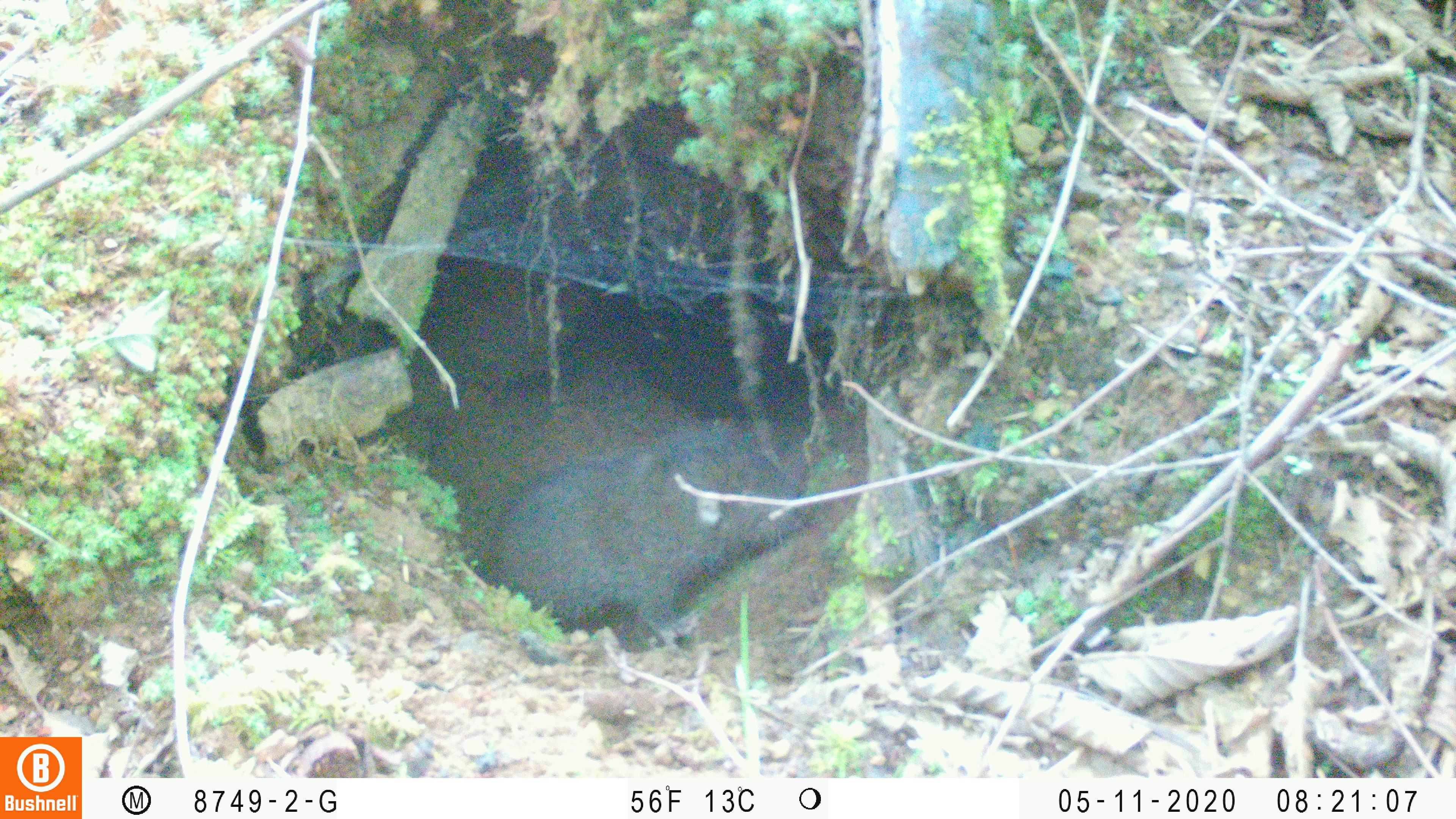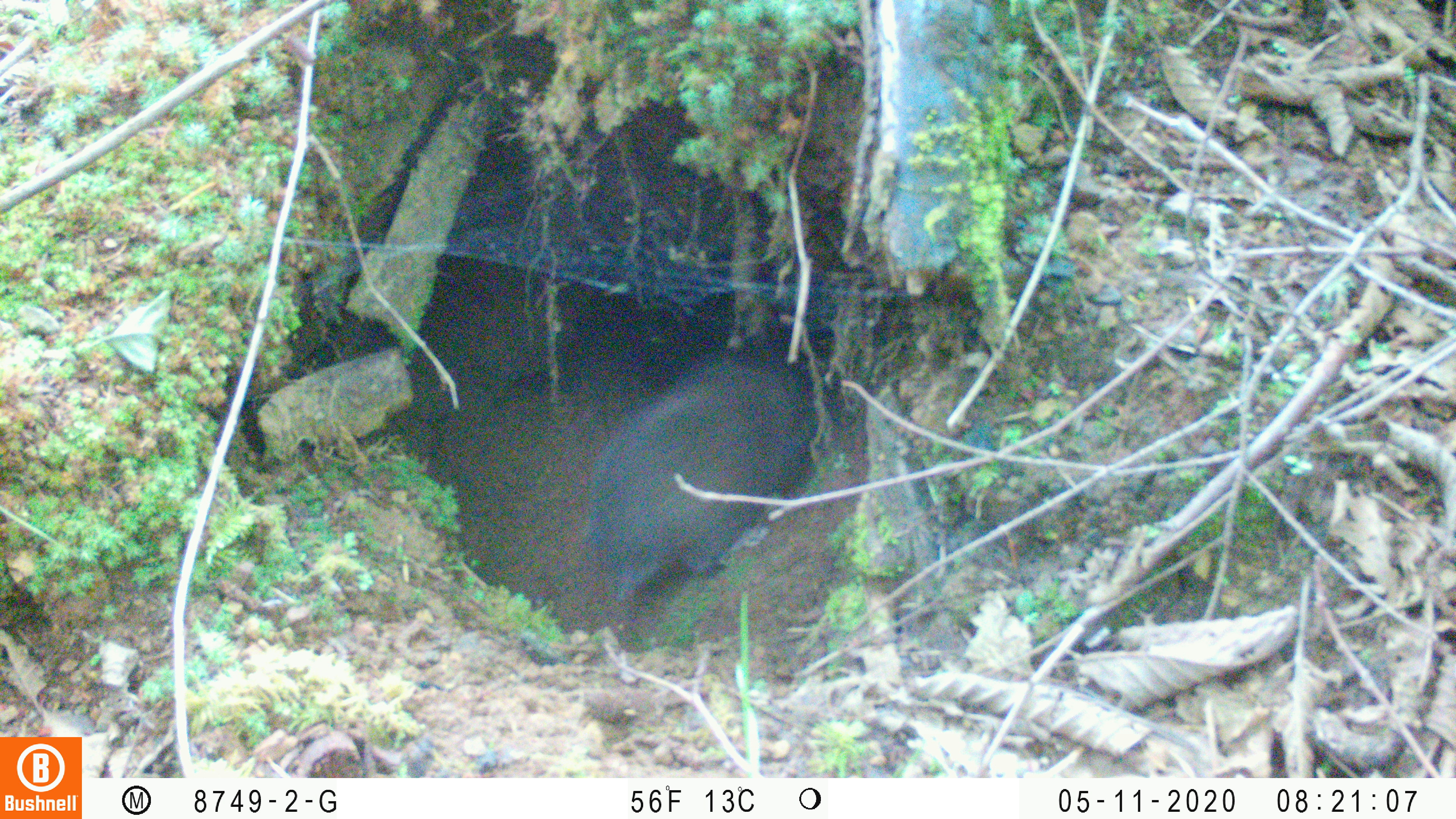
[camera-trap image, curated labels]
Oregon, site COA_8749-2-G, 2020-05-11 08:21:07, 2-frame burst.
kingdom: Animalia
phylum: Chordata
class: Mammalia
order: Rodentia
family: Aplodontiidae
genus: Aplodontia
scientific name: Aplodontia rufa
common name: mountain beaver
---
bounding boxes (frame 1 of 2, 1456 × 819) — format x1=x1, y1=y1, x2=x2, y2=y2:
mountain beaver: x1=482, y1=391, x2=821, y2=643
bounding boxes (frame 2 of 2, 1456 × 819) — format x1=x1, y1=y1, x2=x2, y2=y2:
mountain beaver: x1=579, y1=327, x2=808, y2=600